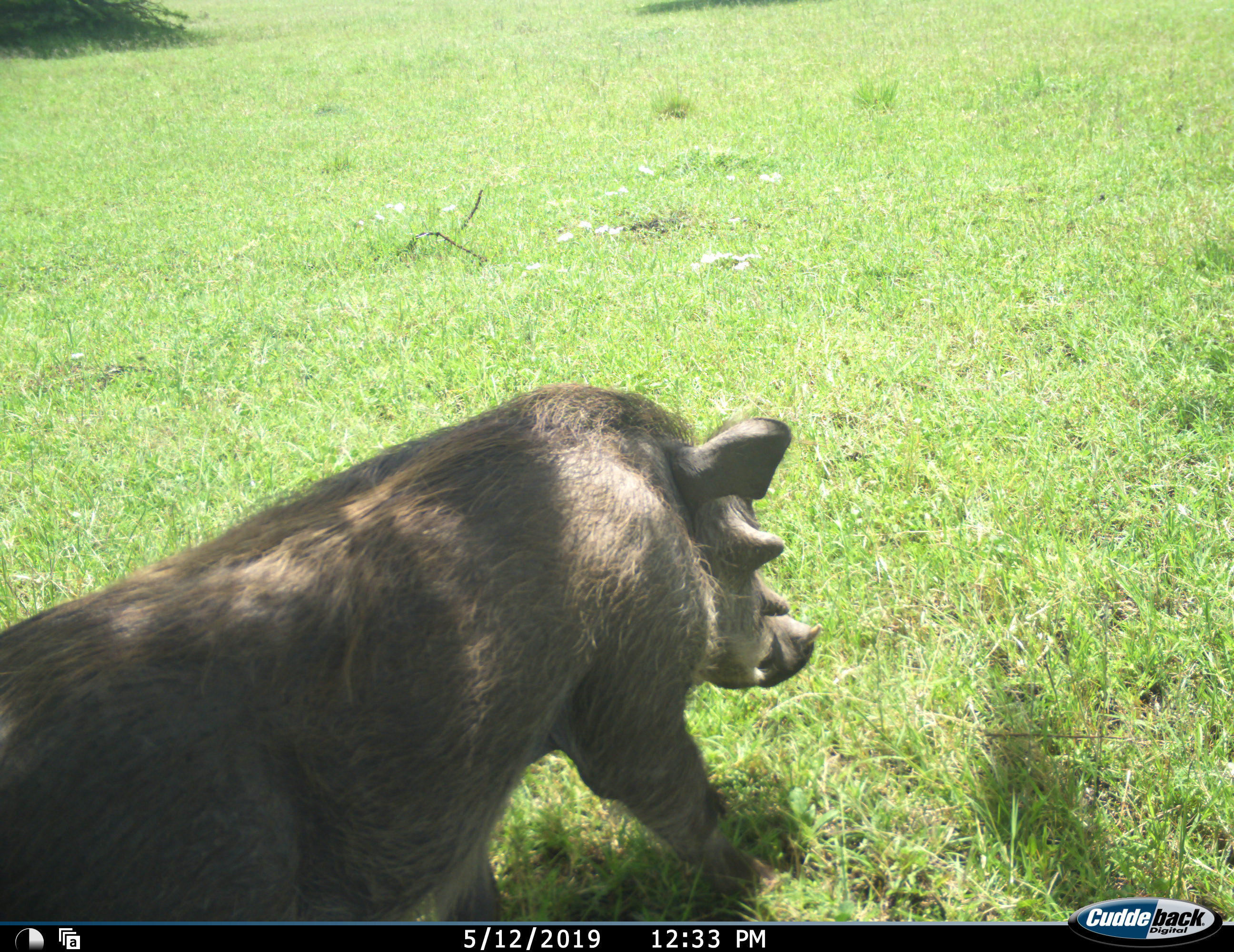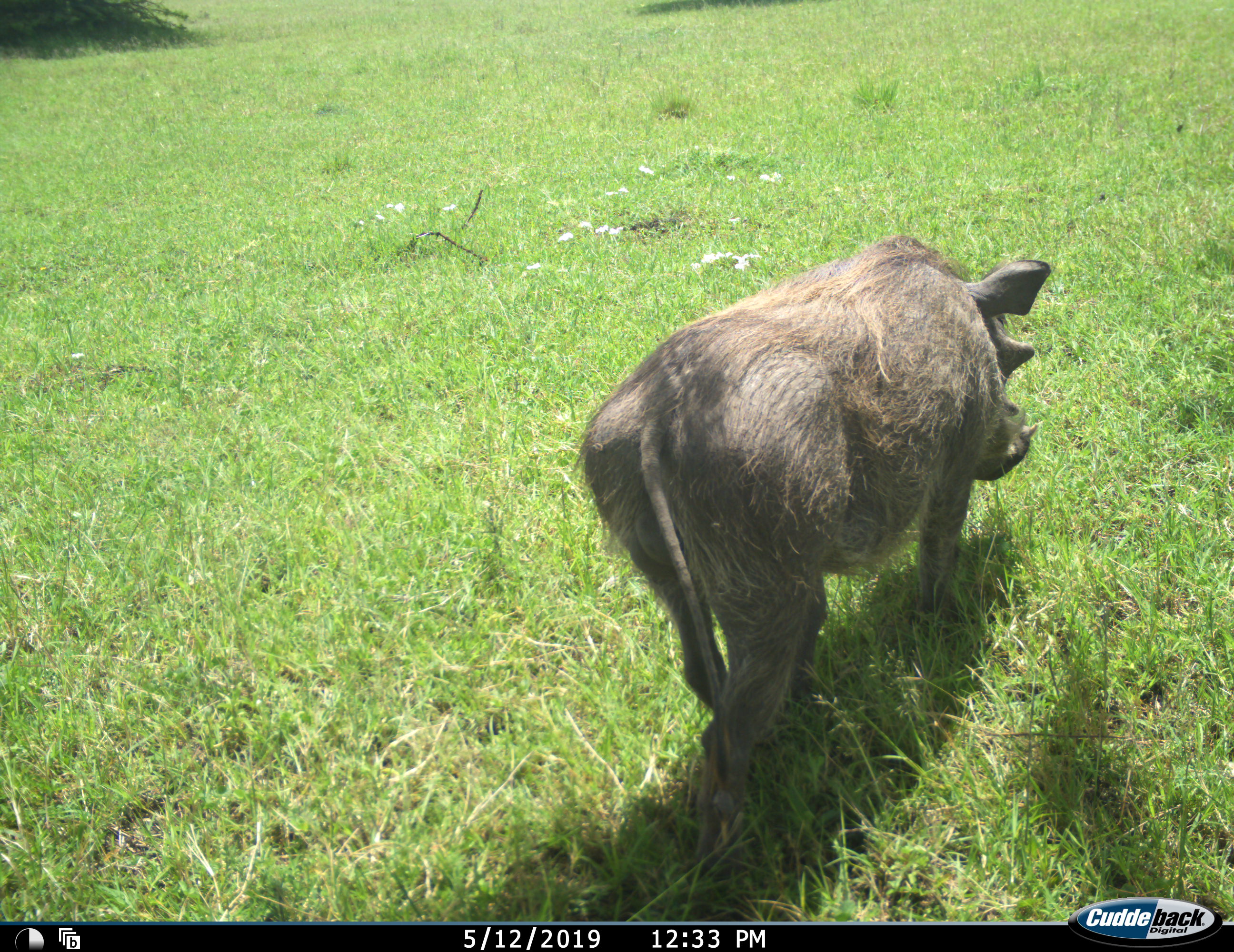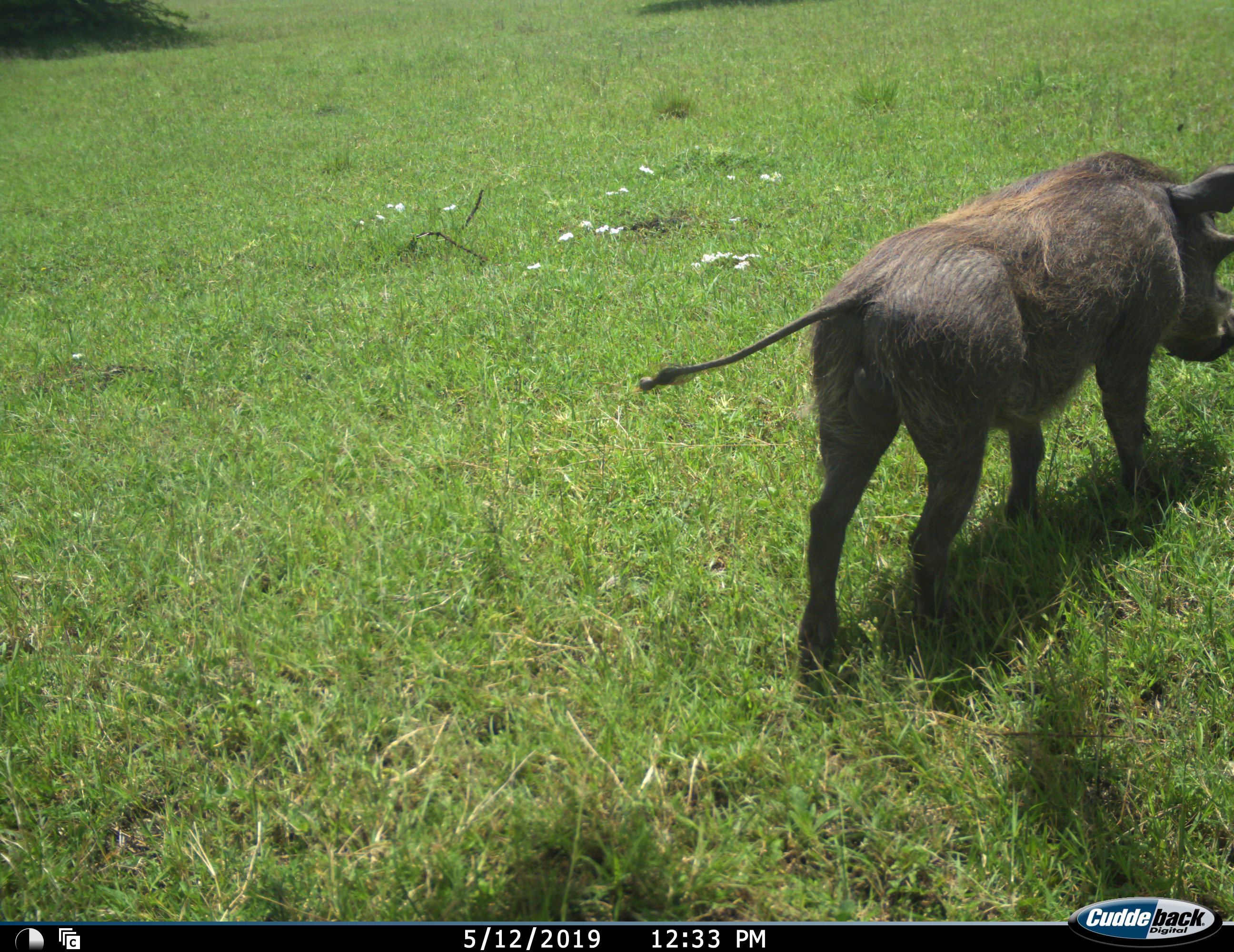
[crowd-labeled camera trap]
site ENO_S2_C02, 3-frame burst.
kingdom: Animalia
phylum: Chordata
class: Mammalia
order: Artiodactyla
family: Suidae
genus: Phacochoerus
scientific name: Phacochoerus africanus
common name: warthog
Warthog (Phacochoerus africanus), count 1. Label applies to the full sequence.